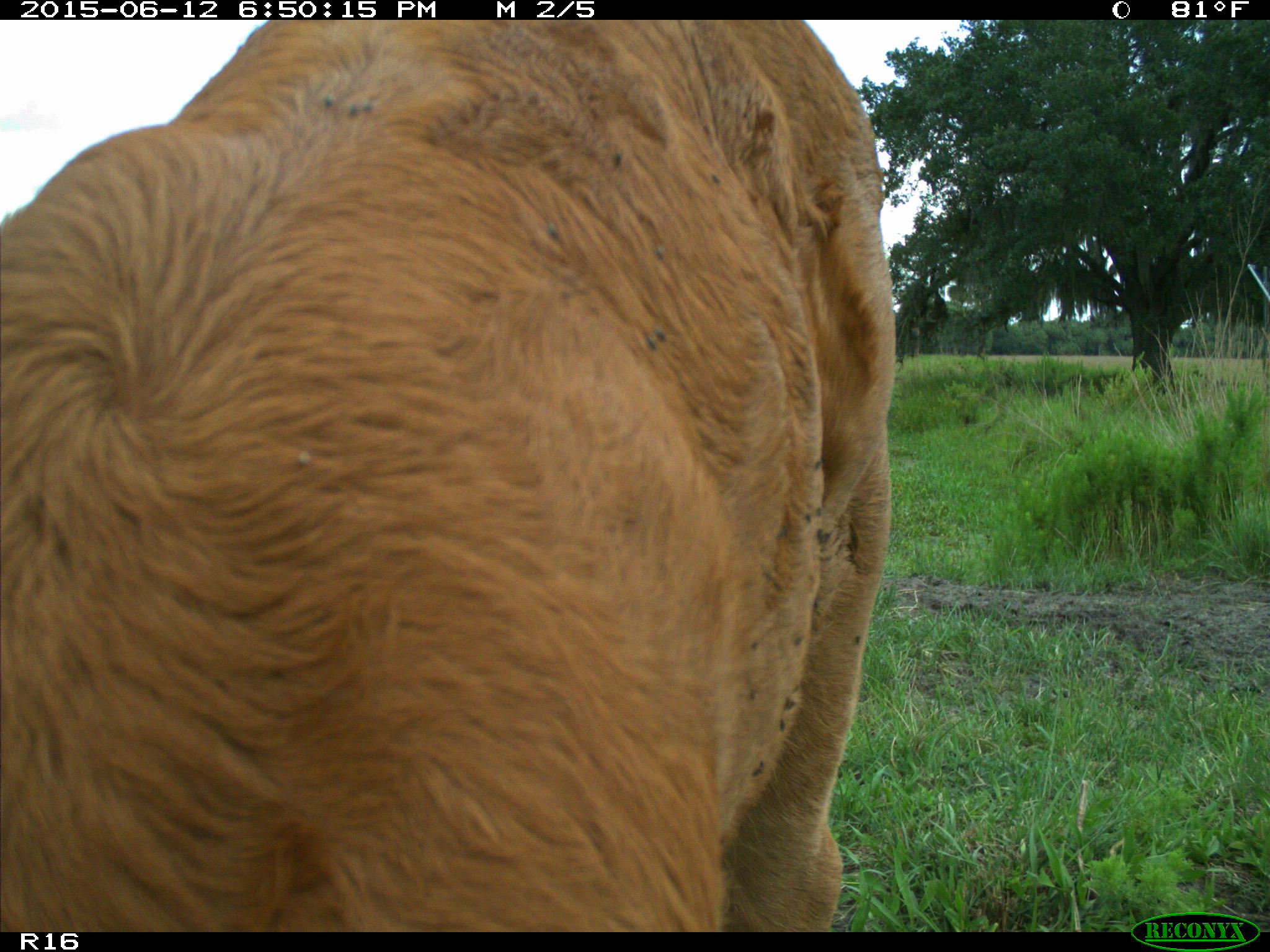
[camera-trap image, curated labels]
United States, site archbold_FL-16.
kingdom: Animalia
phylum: Chordata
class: Mammalia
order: Artiodactyla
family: Bovidae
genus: Bos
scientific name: Bos taurus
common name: domestic cow